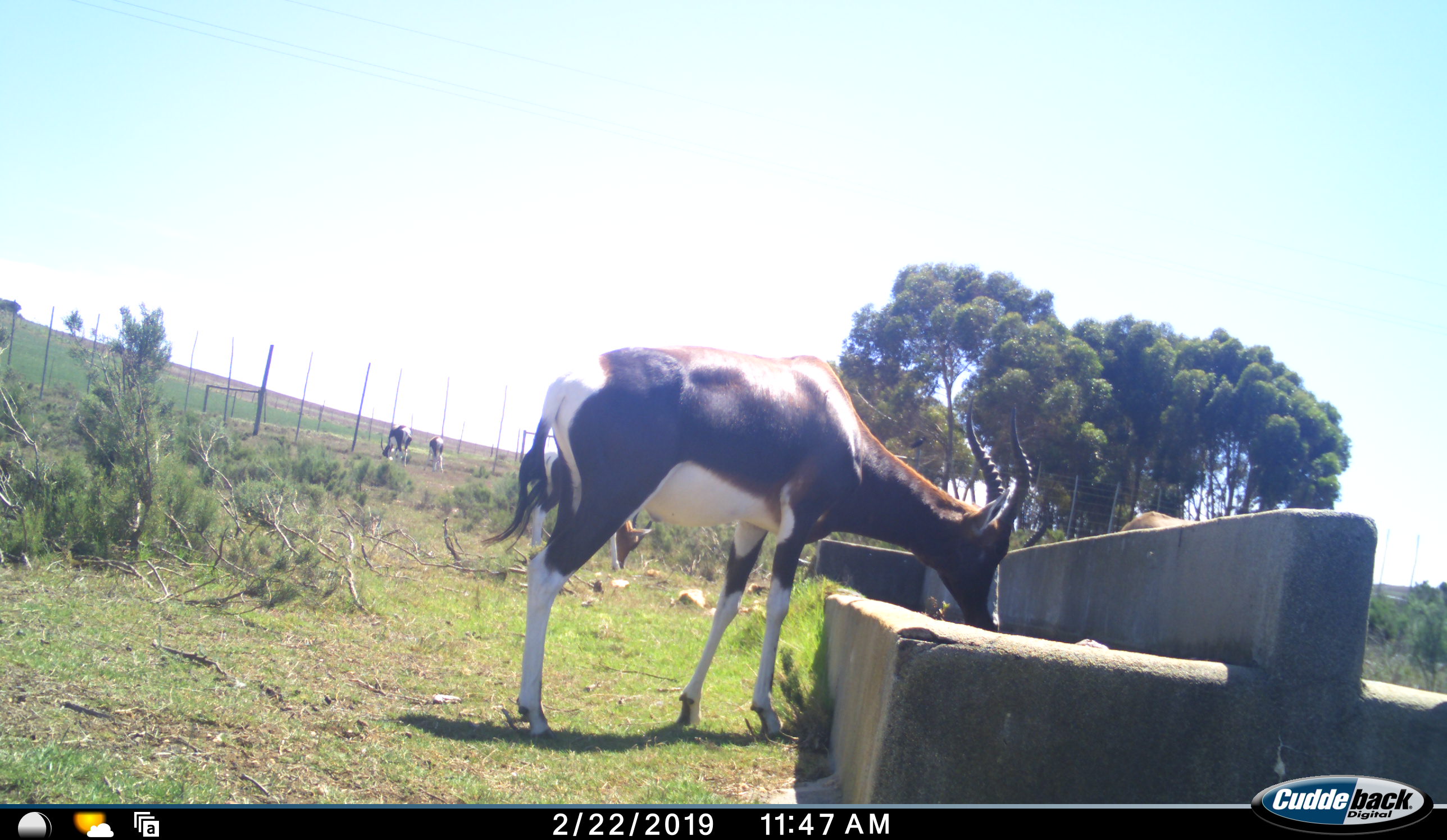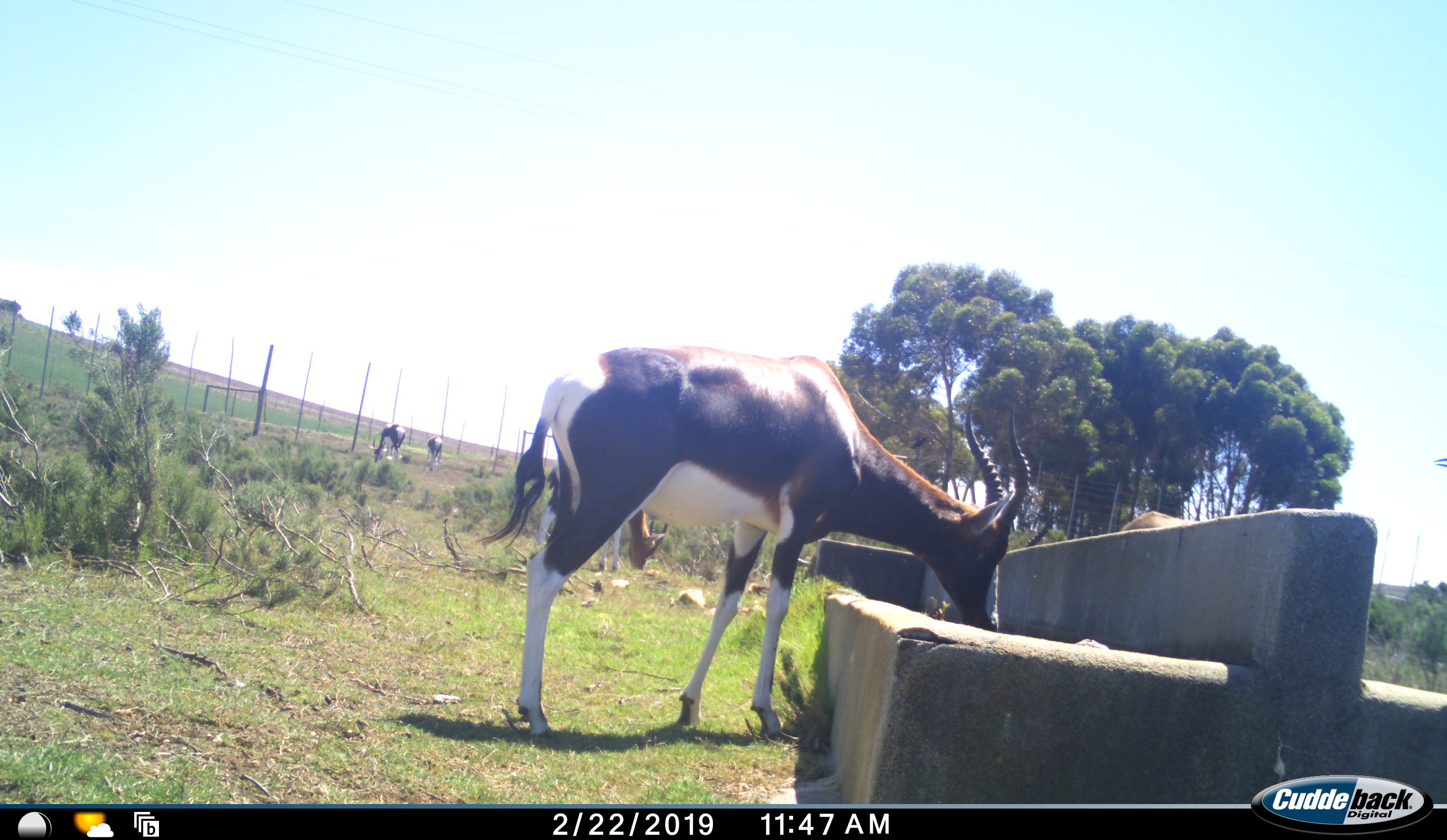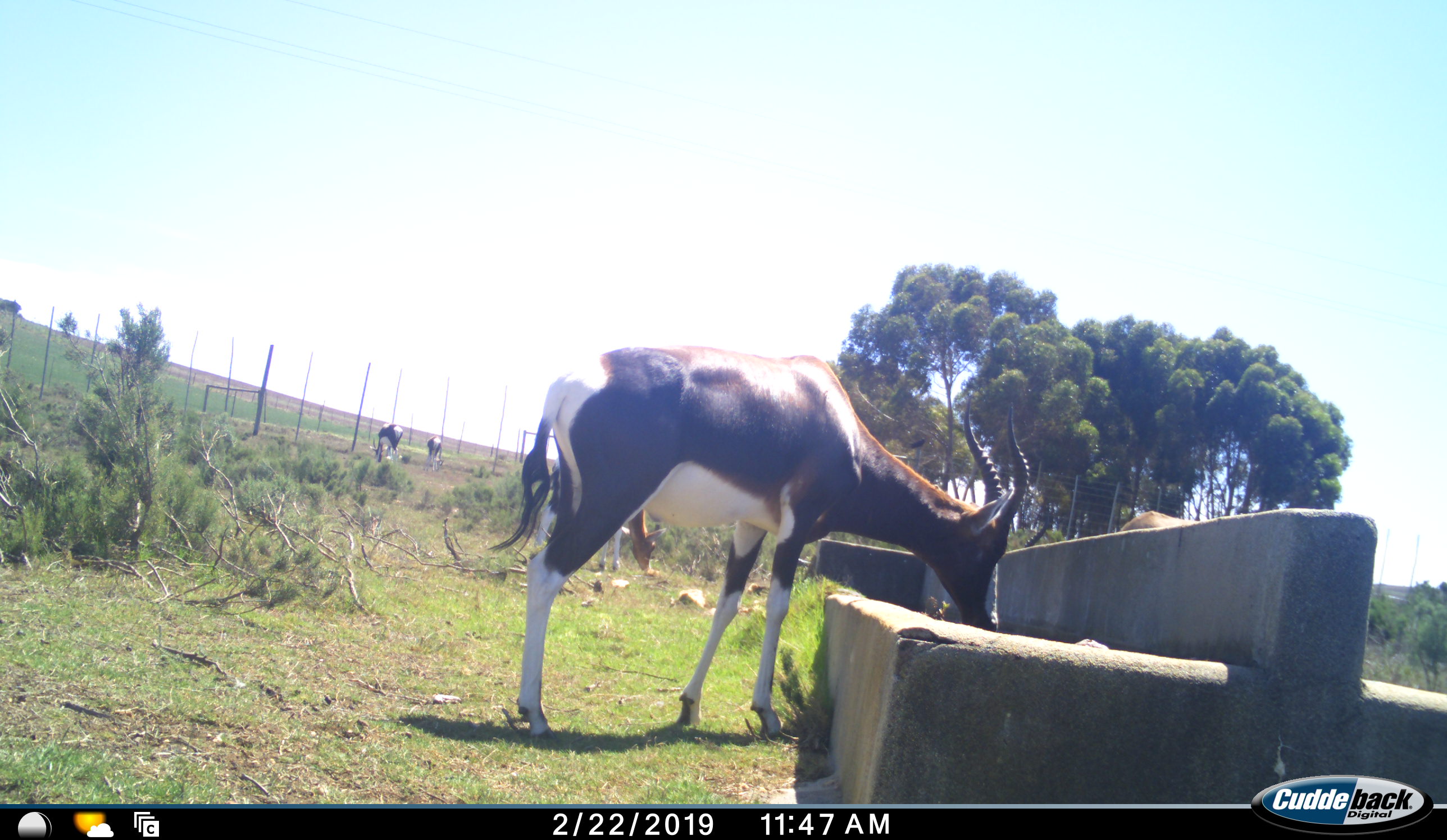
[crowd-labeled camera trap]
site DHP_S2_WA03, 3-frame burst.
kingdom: Animalia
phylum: Chordata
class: Mammalia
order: Artiodactyla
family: Bovidae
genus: Damaliscus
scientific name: Damaliscus pygargus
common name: bontebok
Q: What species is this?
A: Bontebok (Damaliscus pygargus).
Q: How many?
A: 5.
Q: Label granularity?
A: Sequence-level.